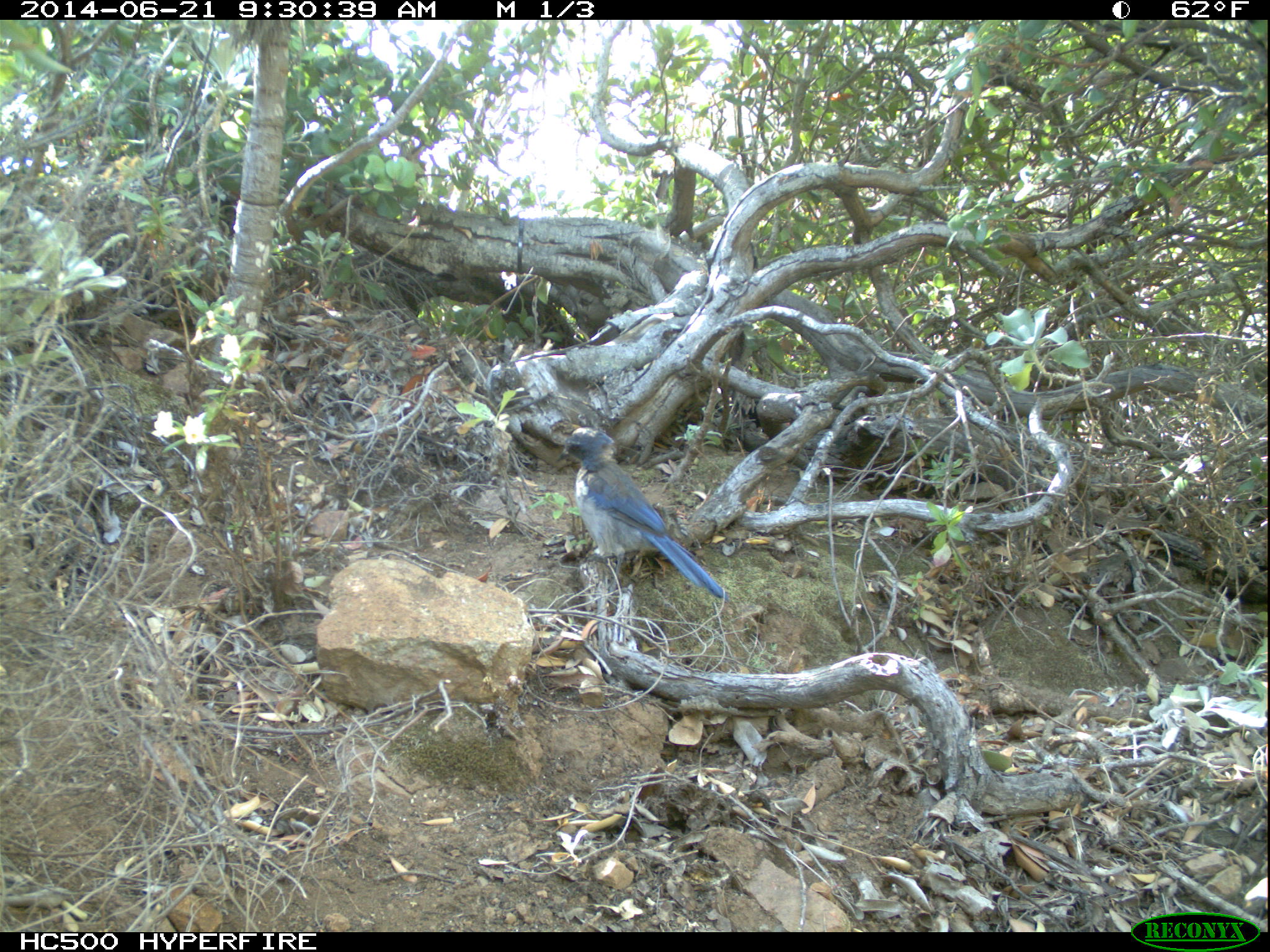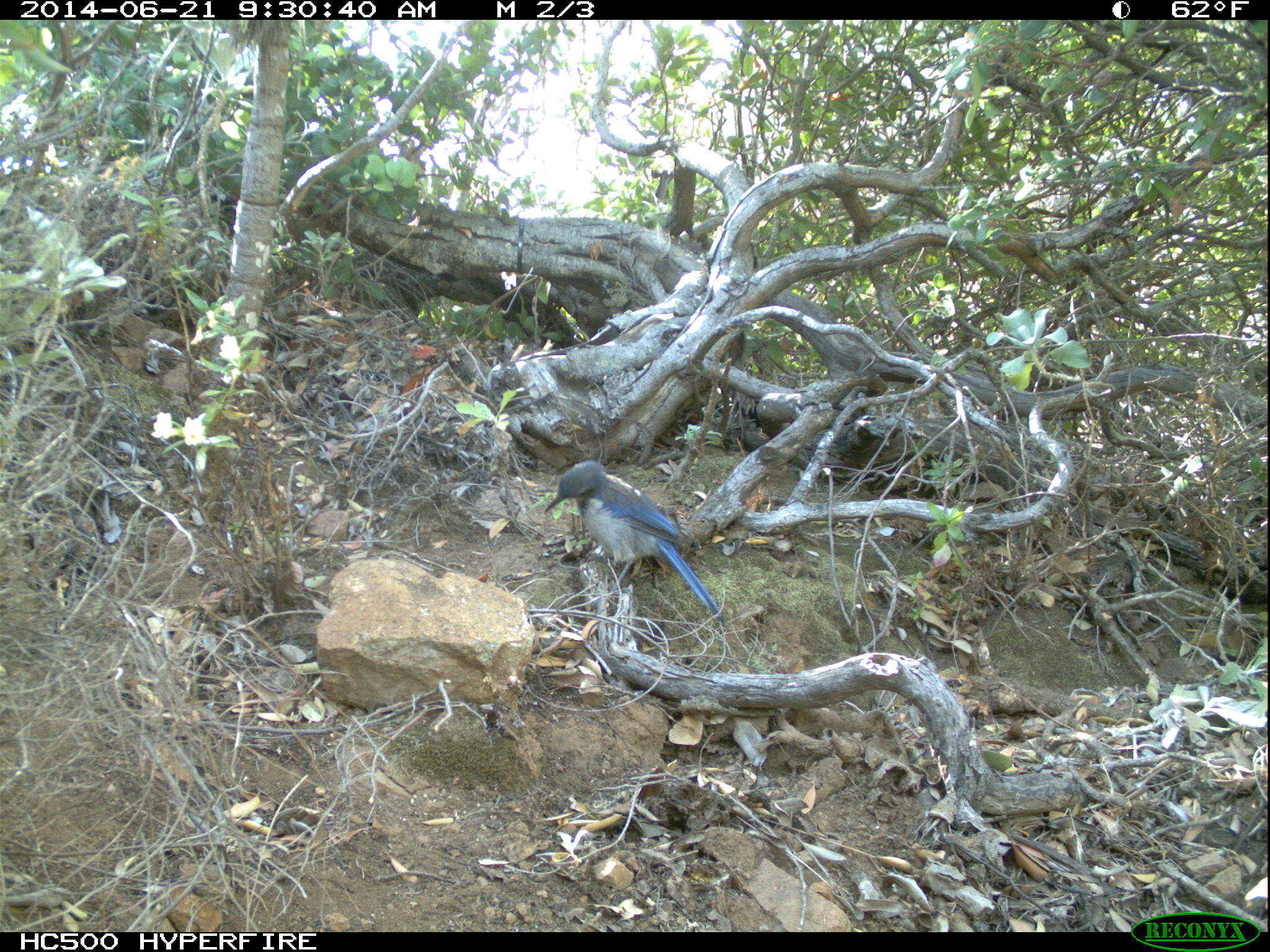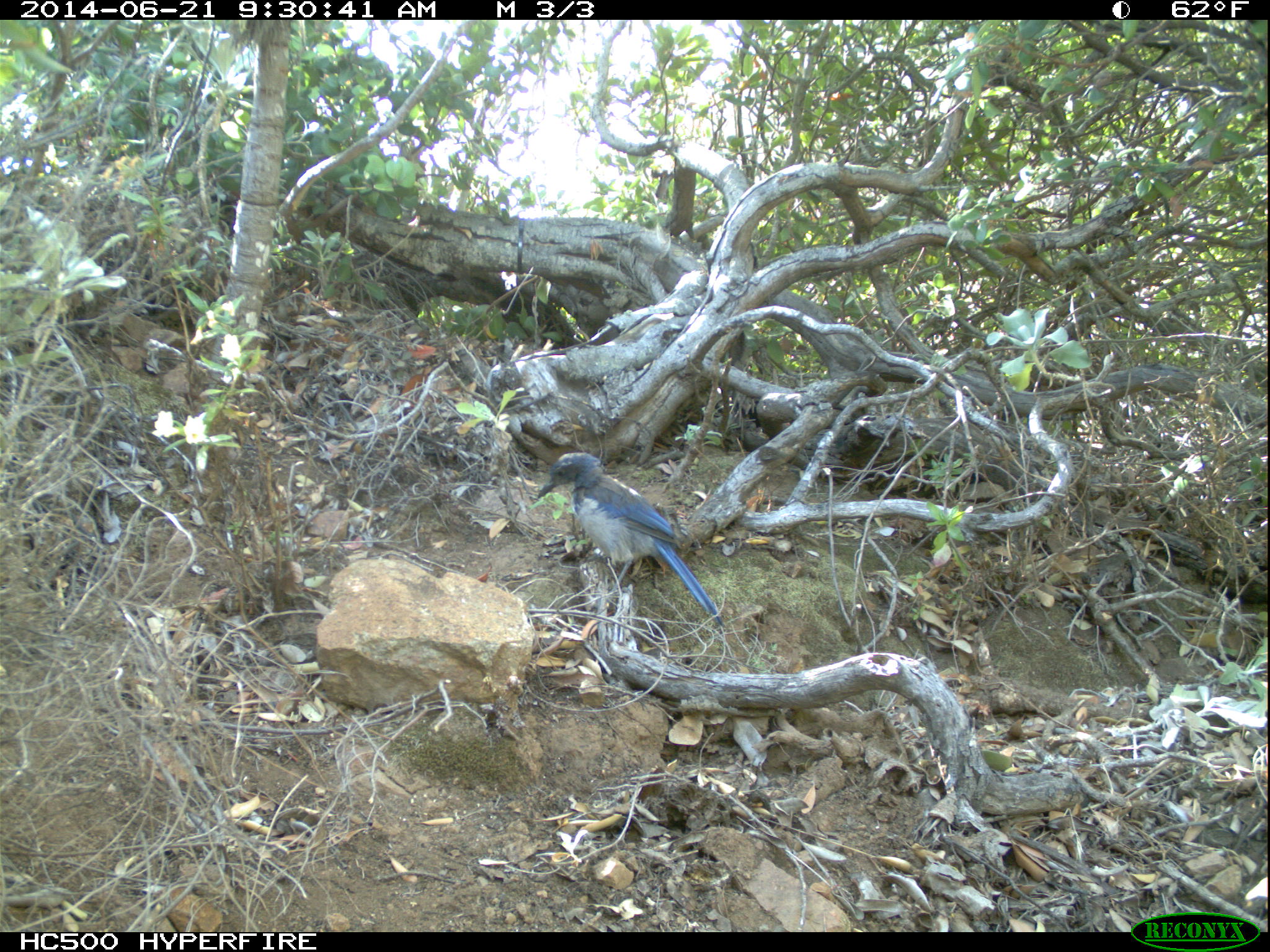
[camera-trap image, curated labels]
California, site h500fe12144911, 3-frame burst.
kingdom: Animalia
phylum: Chordata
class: Aves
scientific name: Aves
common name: bird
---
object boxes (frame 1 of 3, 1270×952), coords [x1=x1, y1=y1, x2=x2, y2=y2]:
bird: [x1=555, y1=426, x2=729, y2=601]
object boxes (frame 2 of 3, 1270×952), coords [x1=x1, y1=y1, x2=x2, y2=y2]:
bird: [x1=543, y1=460, x2=725, y2=624]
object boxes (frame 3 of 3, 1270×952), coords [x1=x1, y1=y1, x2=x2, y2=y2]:
bird: [x1=536, y1=452, x2=724, y2=624]